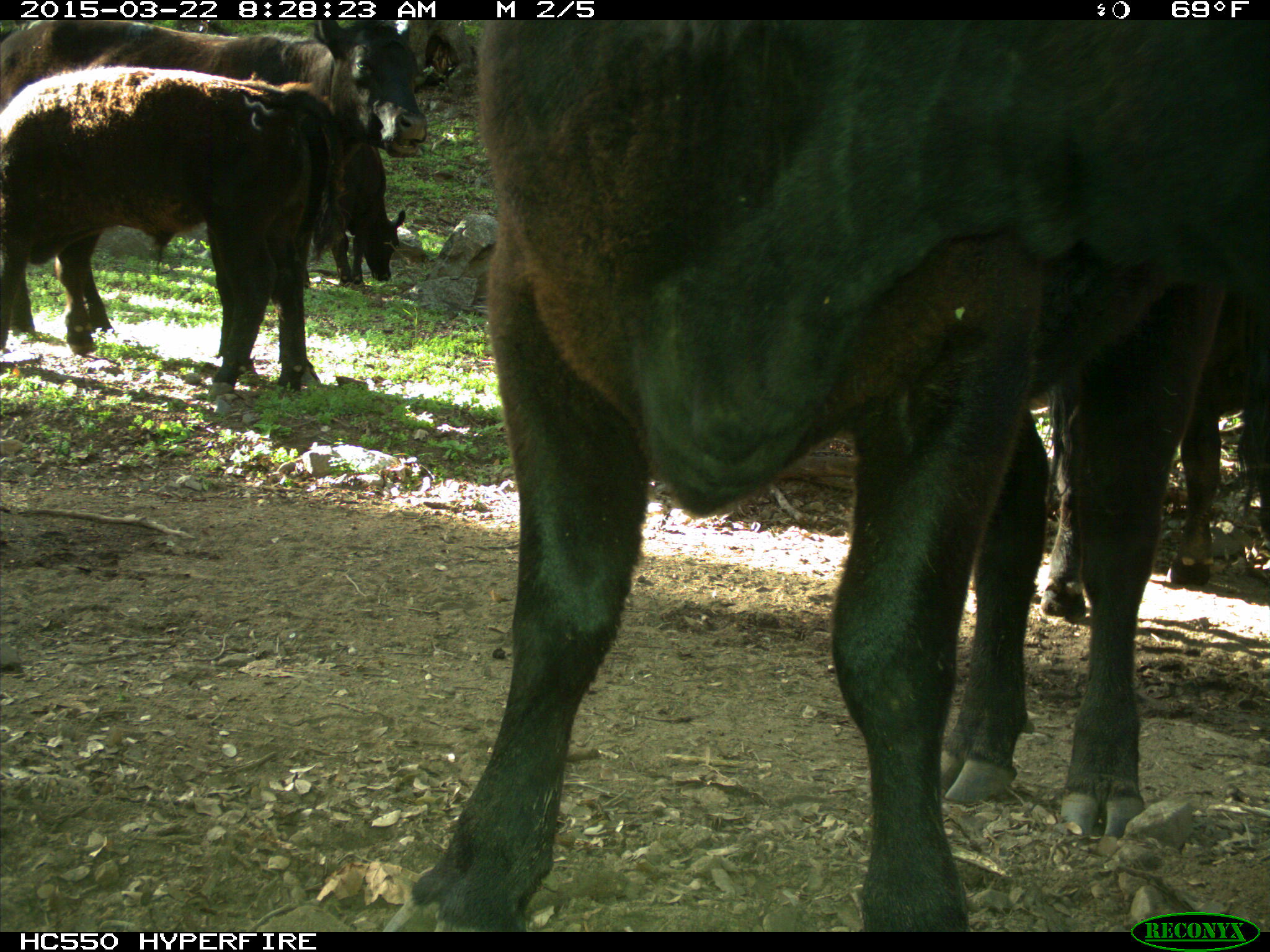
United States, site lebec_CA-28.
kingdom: Animalia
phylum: Chordata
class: Mammalia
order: Artiodactyla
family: Bovidae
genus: Bos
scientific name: Bos taurus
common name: domestic cow